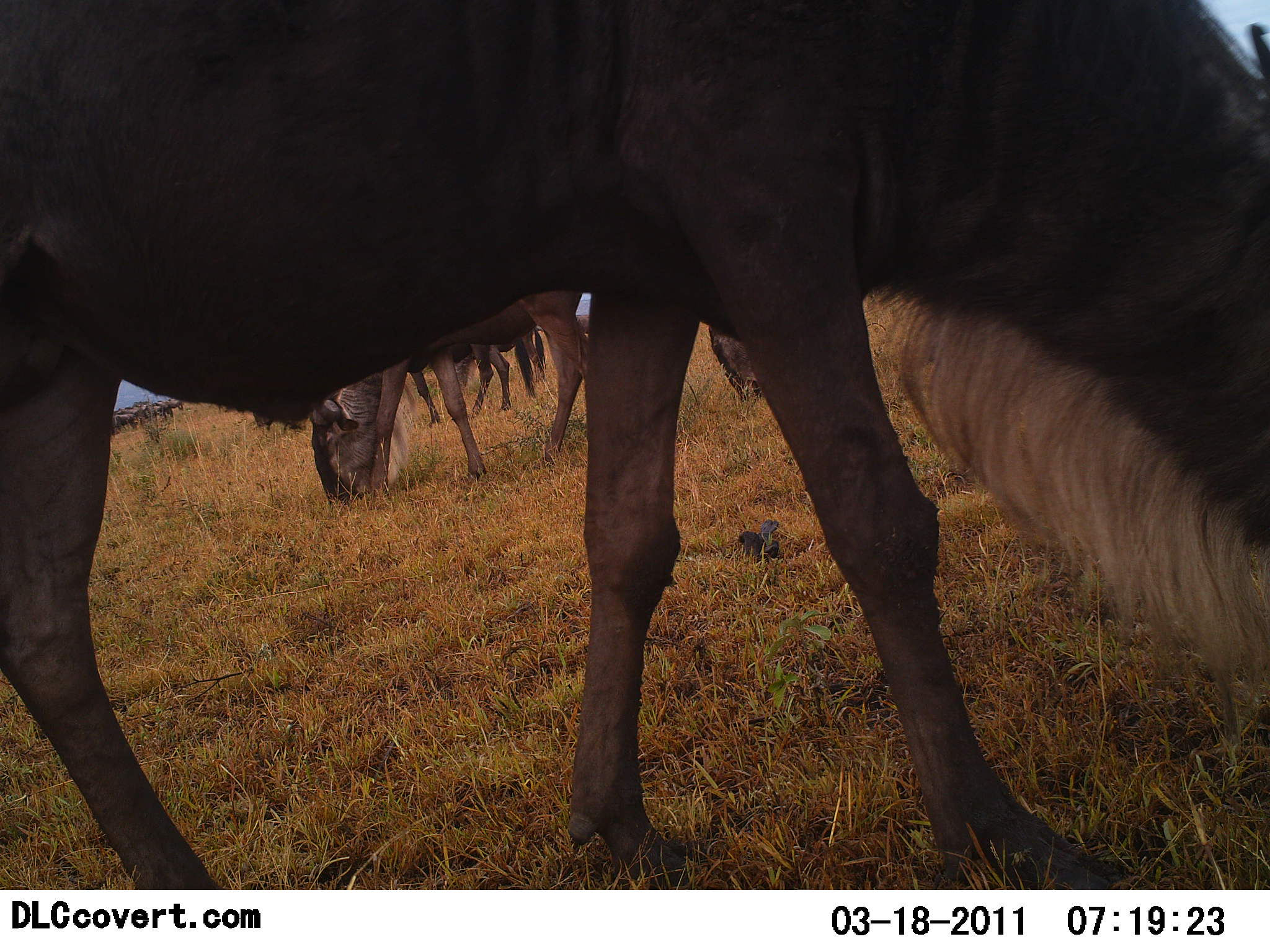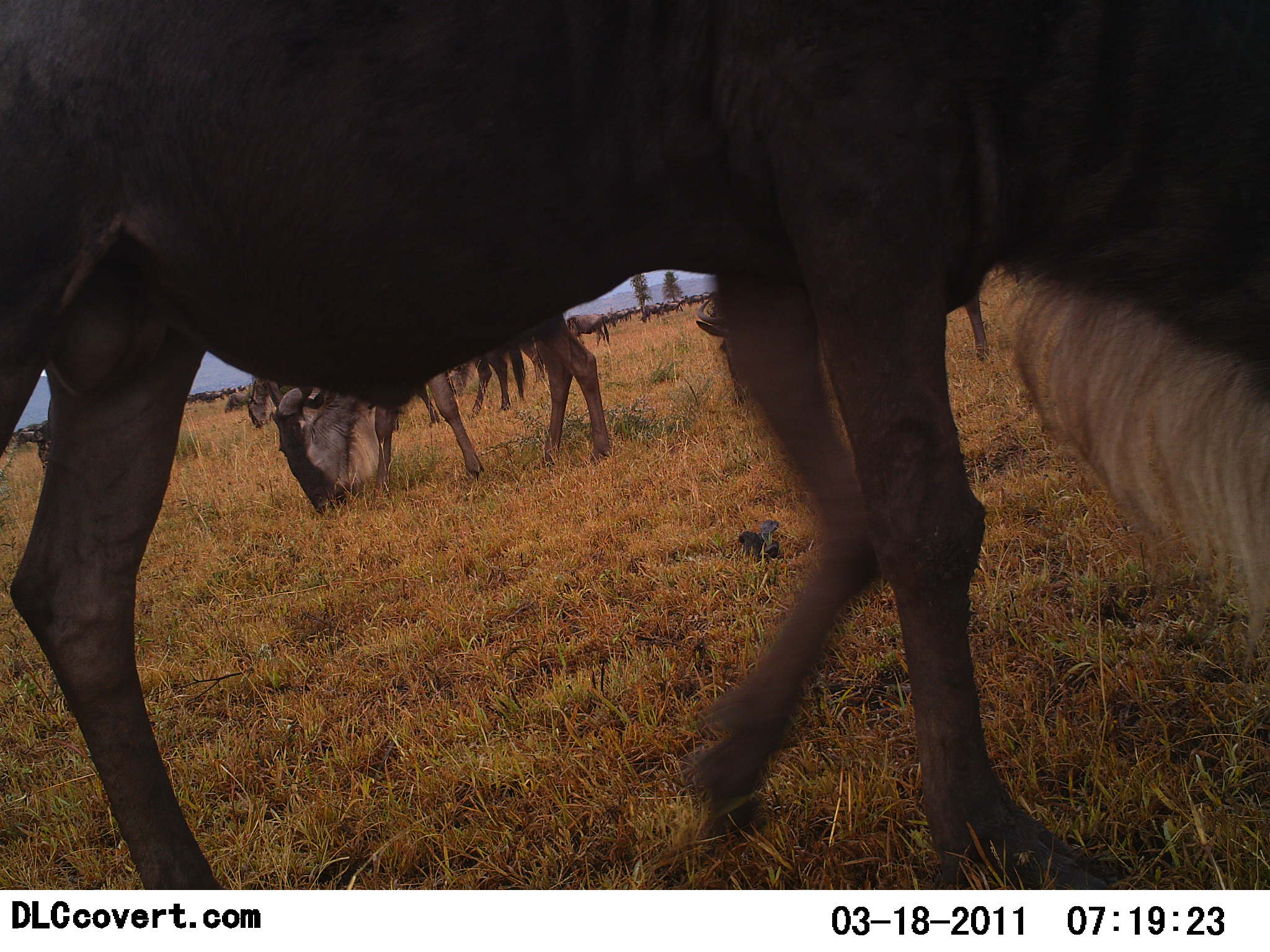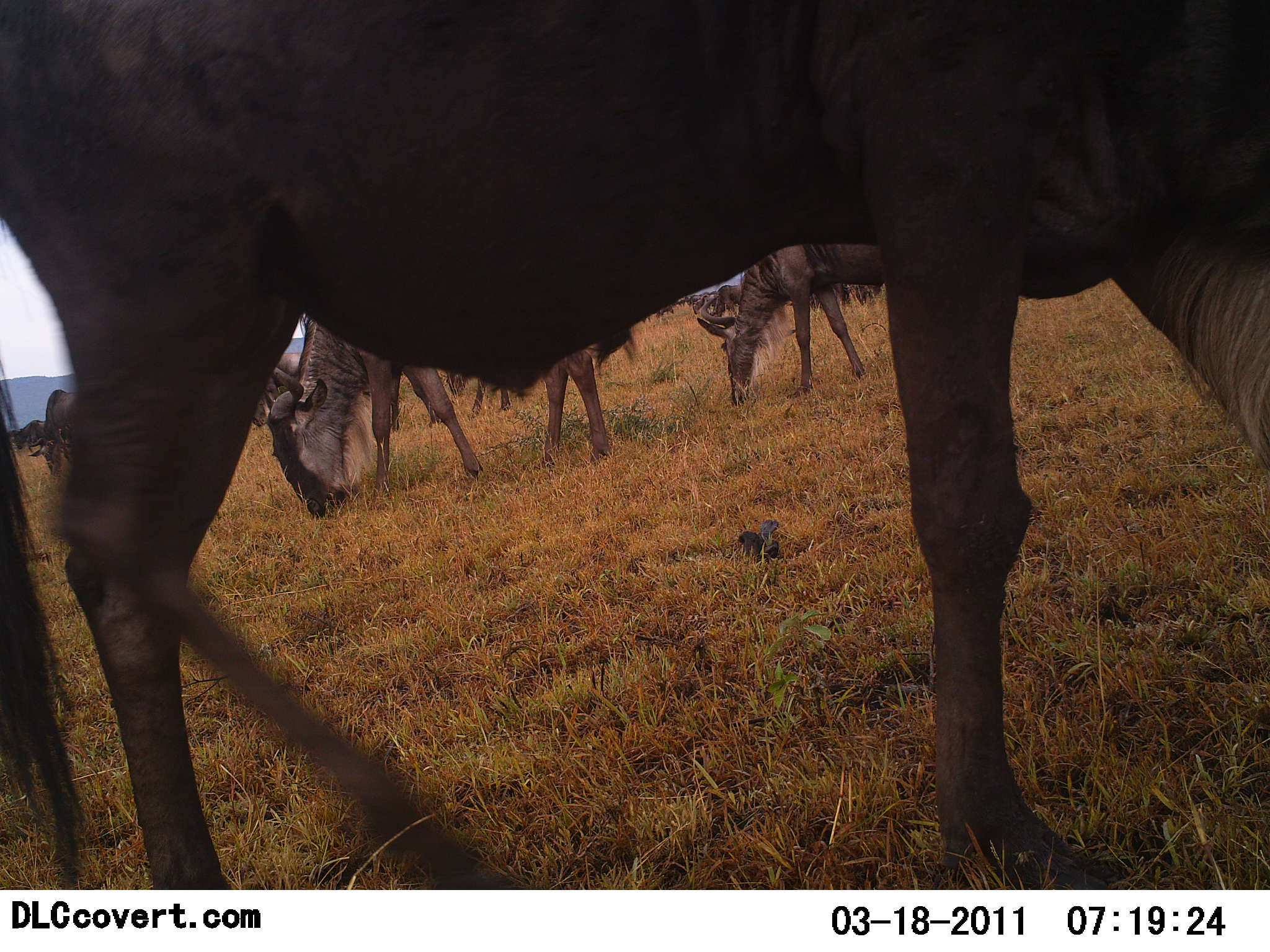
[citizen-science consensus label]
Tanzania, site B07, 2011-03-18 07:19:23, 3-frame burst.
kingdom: Animalia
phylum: Chordata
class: Mammalia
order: Artiodactyla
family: Bovidae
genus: Connochaetes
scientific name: Connochaetes taurinus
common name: blue wildebeest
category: wildebeest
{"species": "wildebeest (blue wildebeest) (Connochaetes taurinus)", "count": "8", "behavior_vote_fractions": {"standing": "40%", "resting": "10%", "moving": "40%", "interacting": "0%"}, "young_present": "0%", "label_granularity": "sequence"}